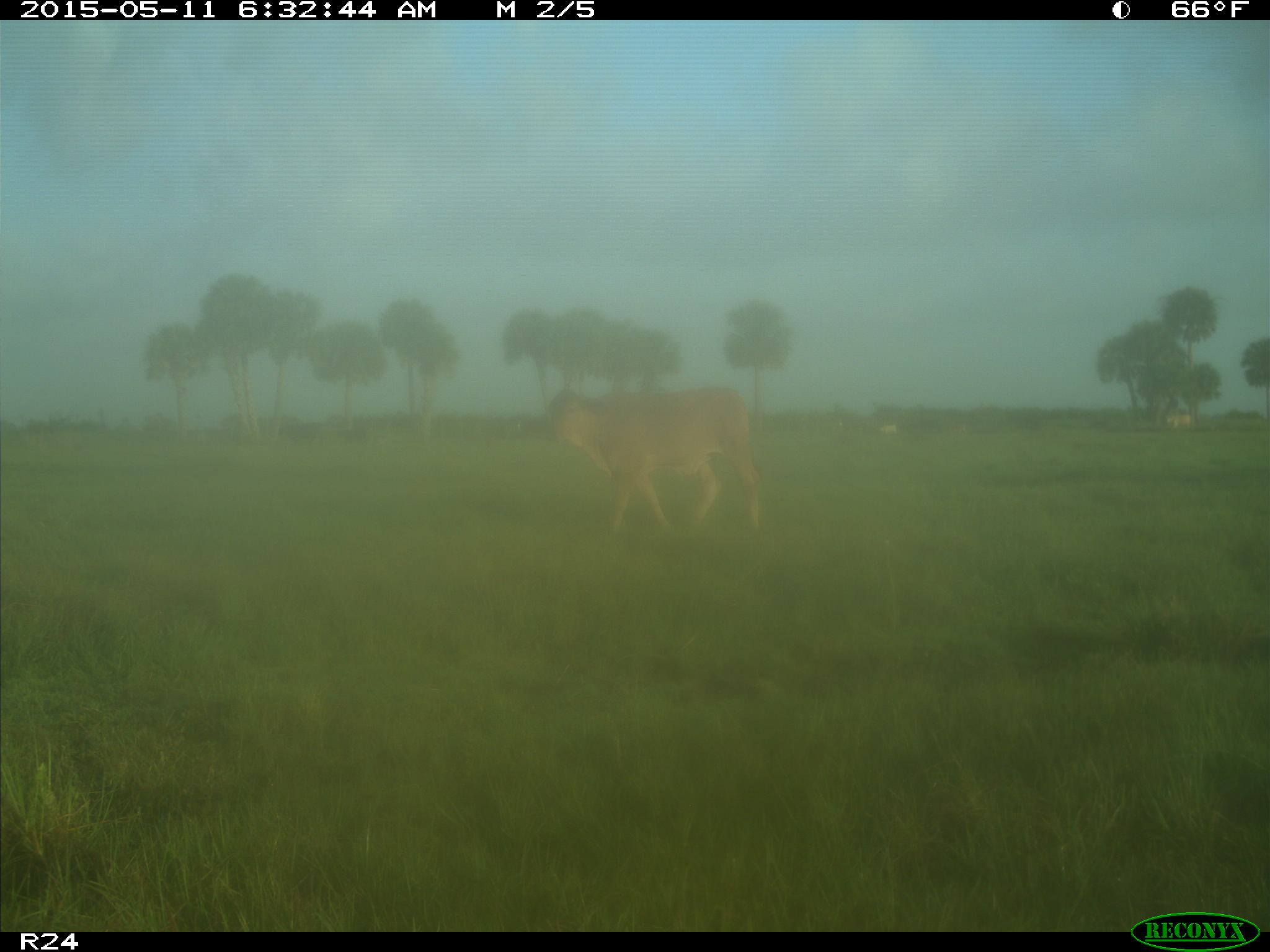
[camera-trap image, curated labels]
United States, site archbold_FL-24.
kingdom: Animalia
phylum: Chordata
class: Mammalia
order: Artiodactyla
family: Bovidae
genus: Bos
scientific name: Bos taurus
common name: domestic cow